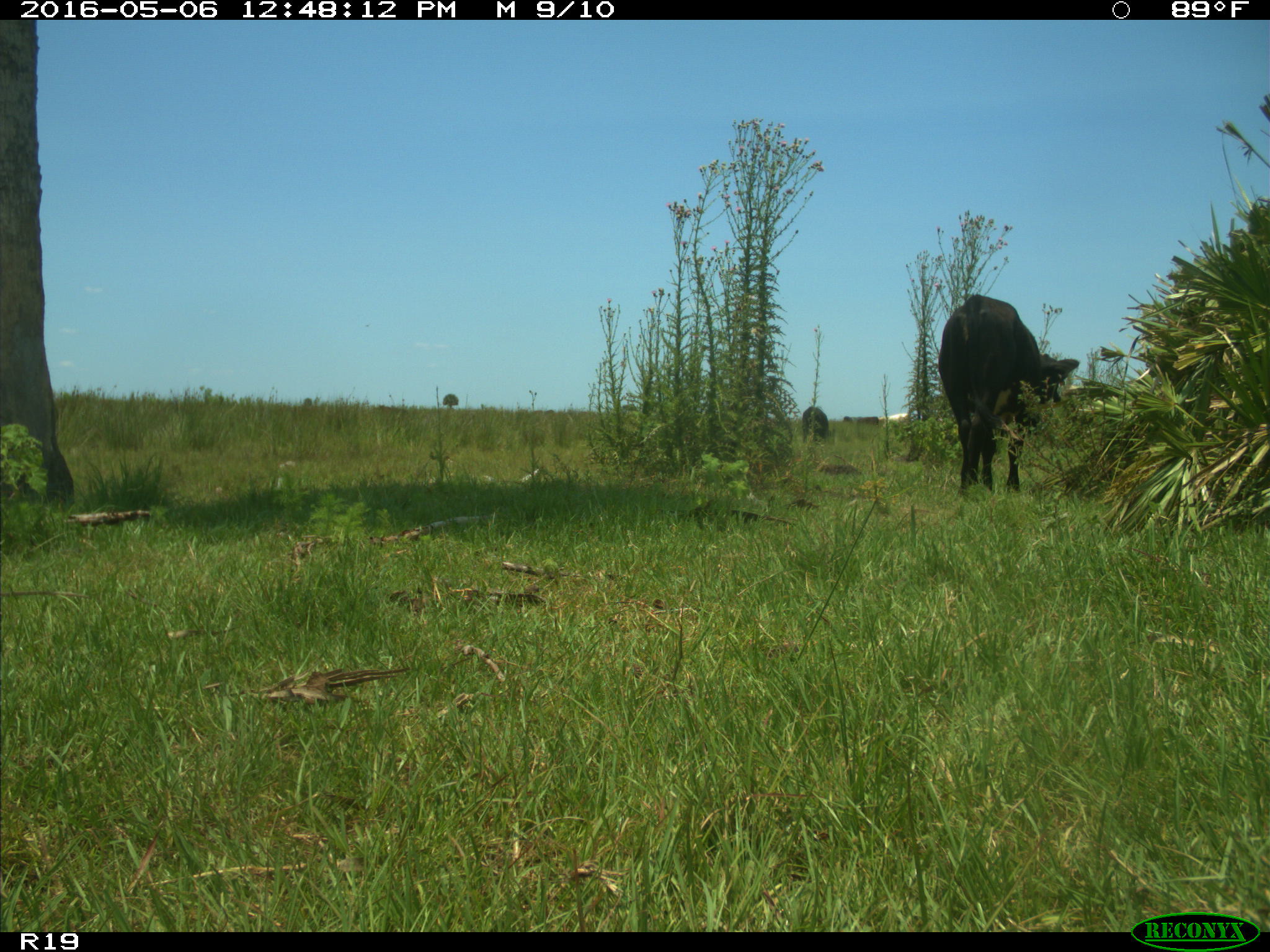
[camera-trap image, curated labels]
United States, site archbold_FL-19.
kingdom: Animalia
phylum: Chordata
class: Mammalia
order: Artiodactyla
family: Bovidae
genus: Bos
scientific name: Bos taurus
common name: domestic cow